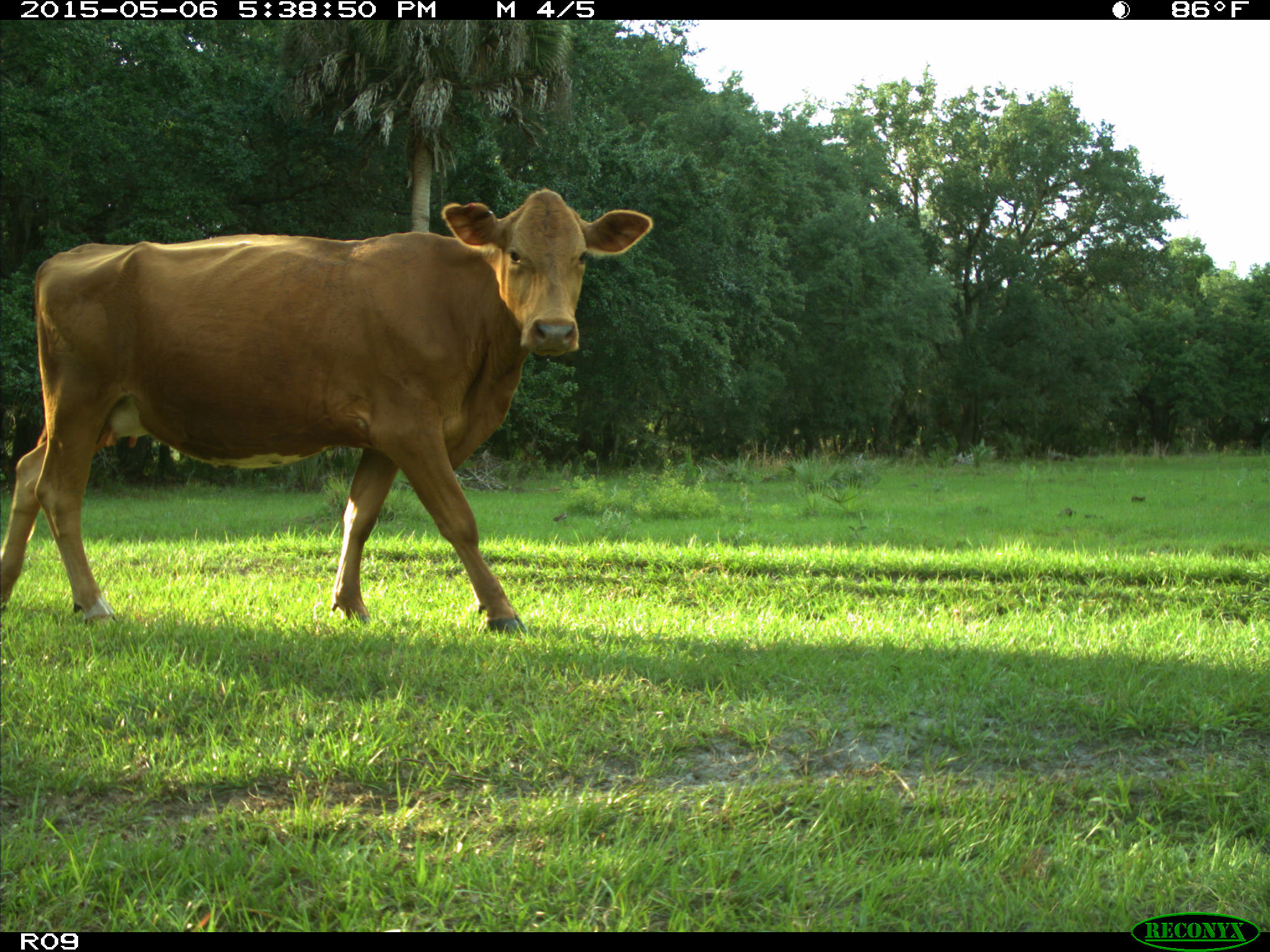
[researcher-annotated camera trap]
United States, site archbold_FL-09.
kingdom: Animalia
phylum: Chordata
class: Mammalia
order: Artiodactyla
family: Bovidae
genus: Bos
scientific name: Bos taurus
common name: domestic cow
Bos taurus (domestic cow).